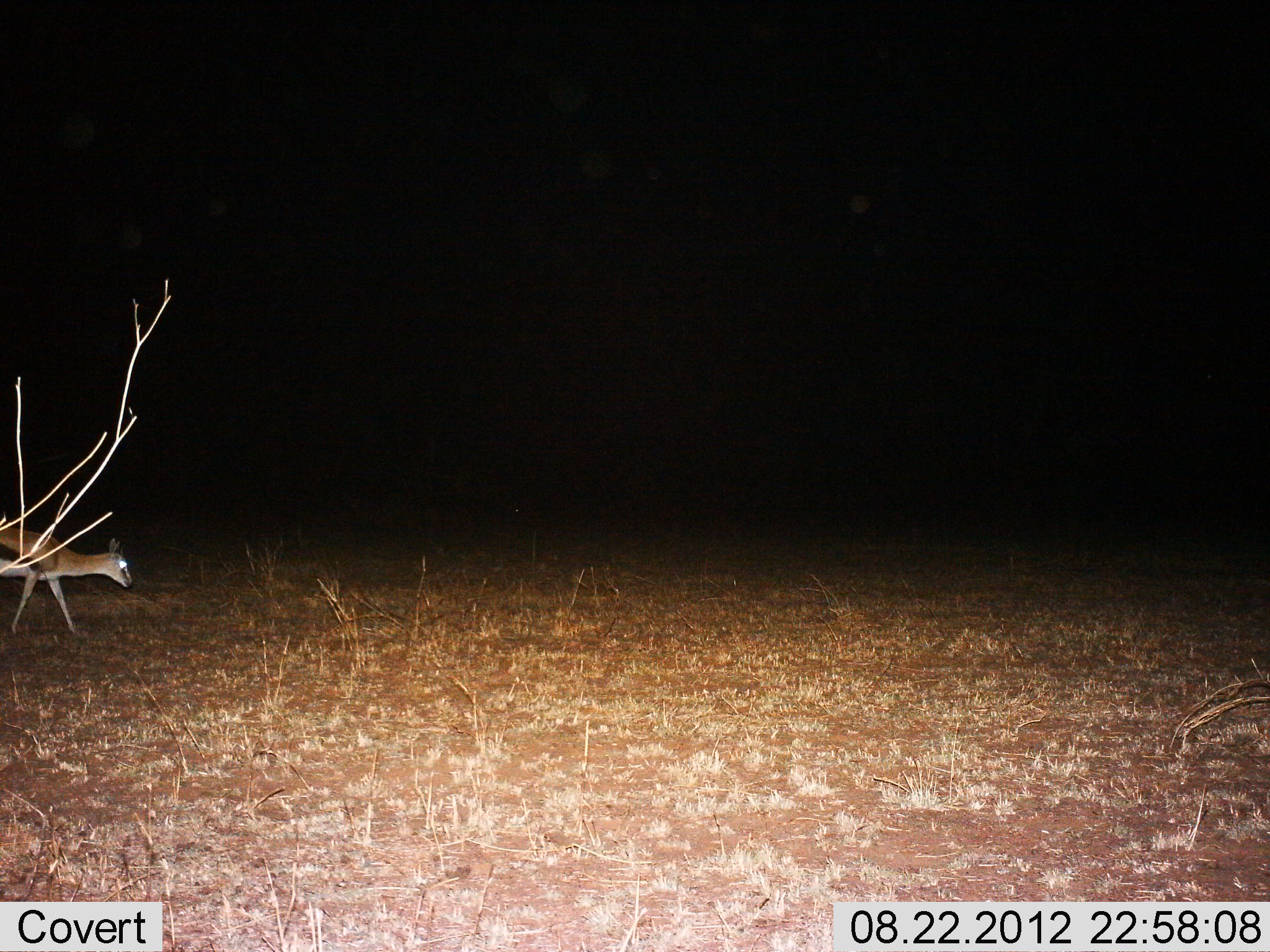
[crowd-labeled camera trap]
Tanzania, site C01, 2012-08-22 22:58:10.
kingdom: Animalia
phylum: Chordata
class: Mammalia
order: Artiodactyla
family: Bovidae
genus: Eudorcas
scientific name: Eudorcas thomsonii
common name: thomson's gazelle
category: gazellethomsons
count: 1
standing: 10%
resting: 0%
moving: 90%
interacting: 0%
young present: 0%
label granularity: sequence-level